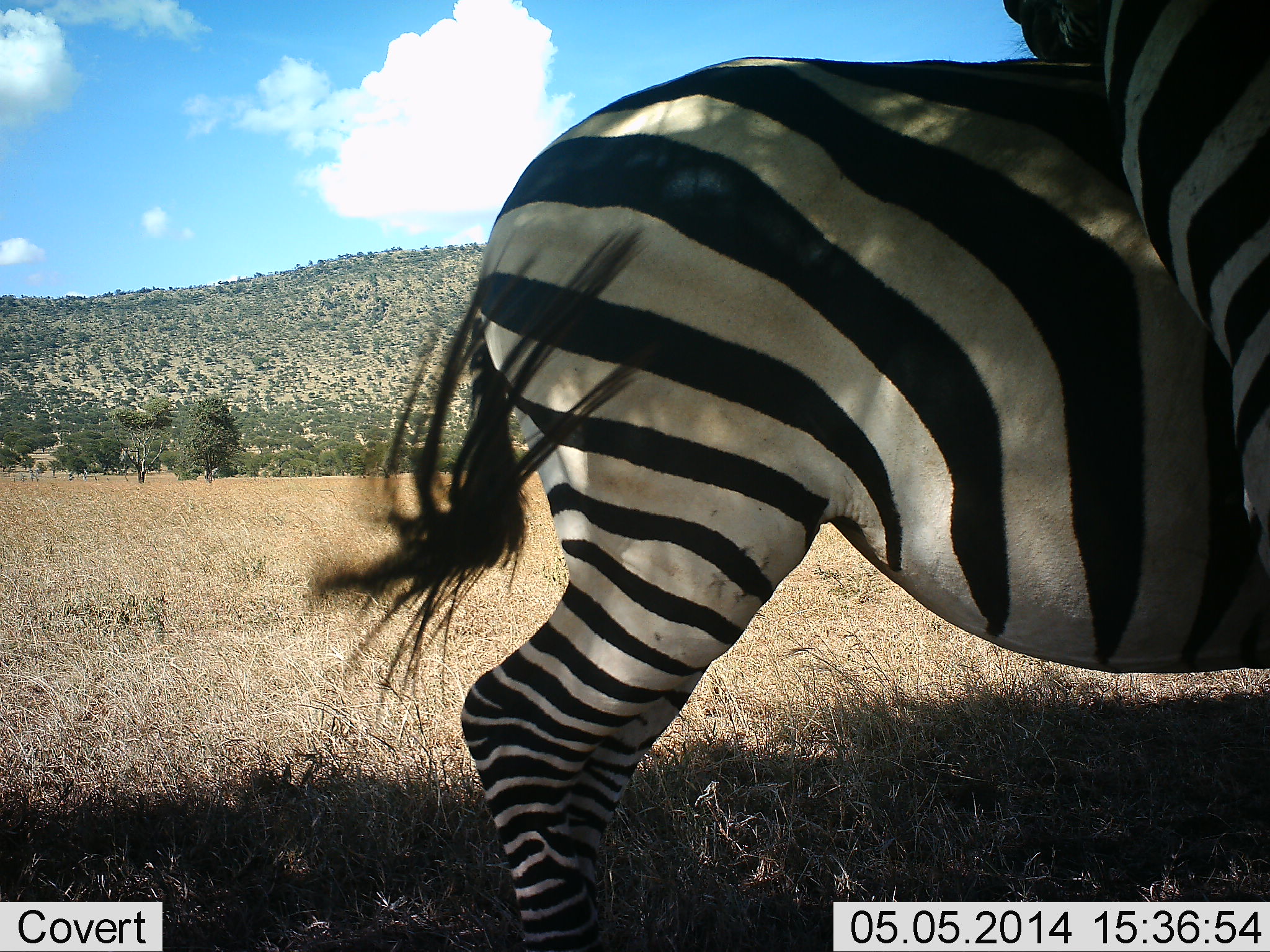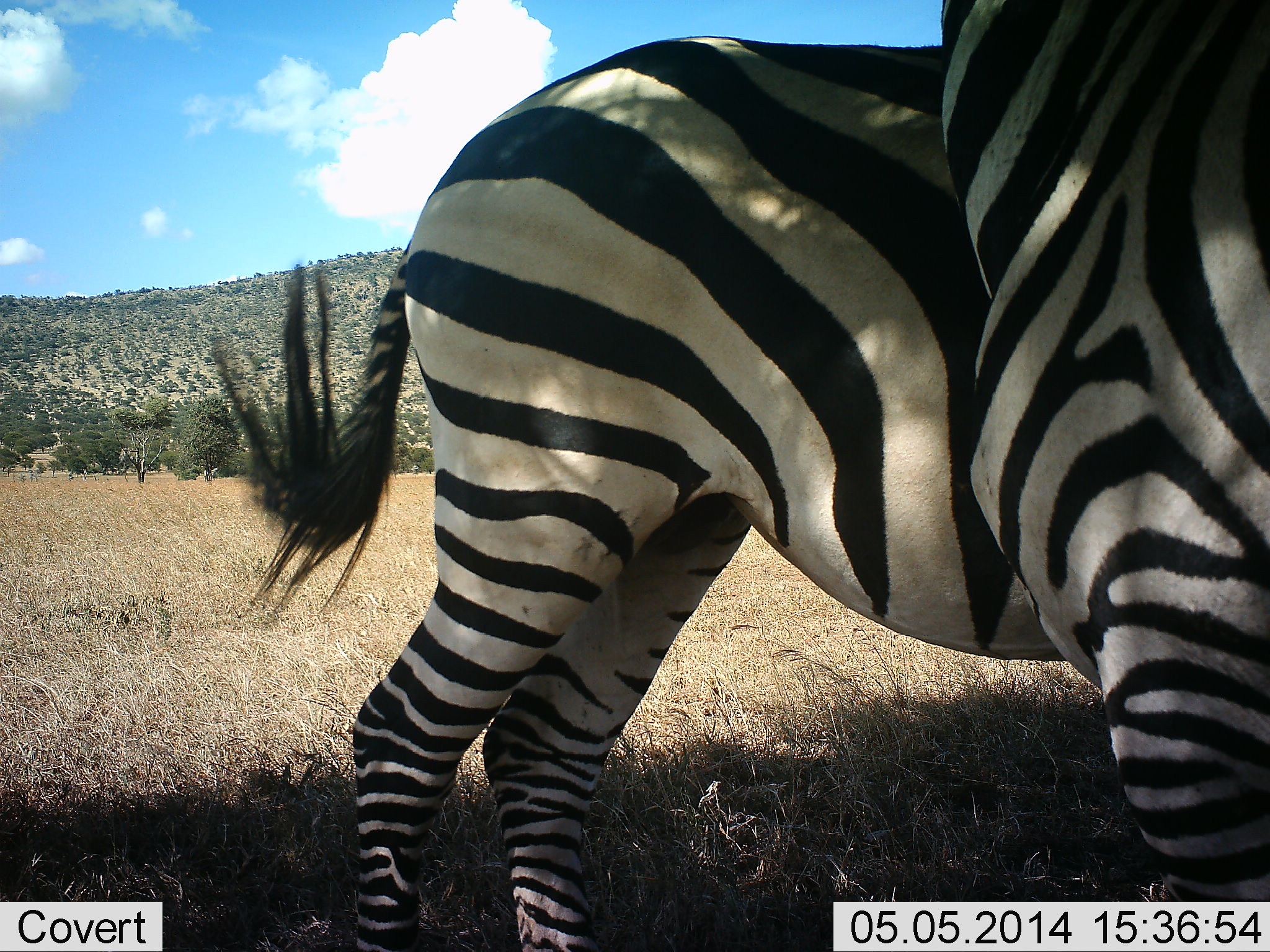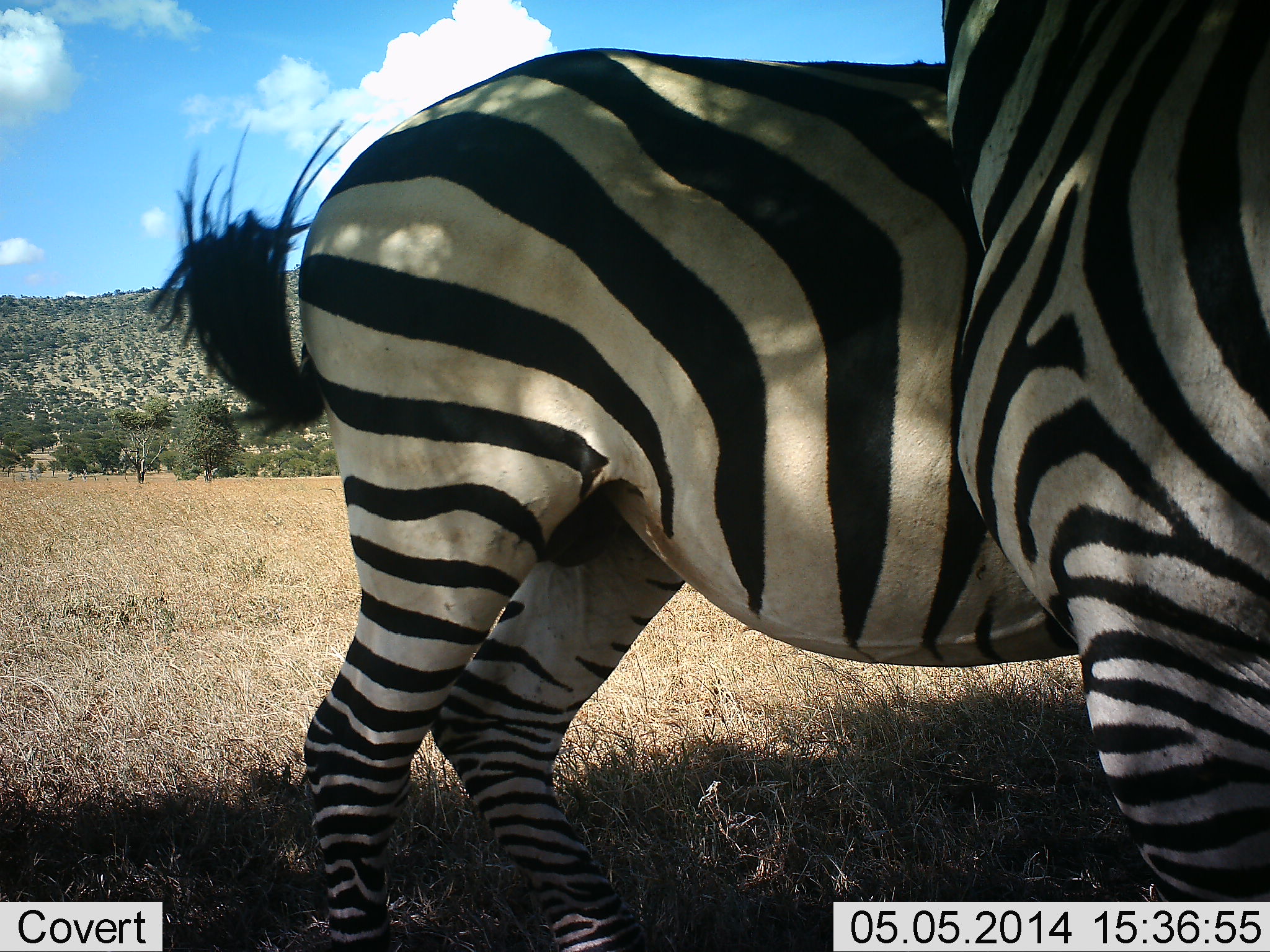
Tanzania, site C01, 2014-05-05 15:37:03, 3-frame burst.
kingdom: Animalia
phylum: Chordata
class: Mammalia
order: Perissodactyla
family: Equidae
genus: Equus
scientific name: Equus quagga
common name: plains zebra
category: zebra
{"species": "zebra (plains zebra) (Equus quagga)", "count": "2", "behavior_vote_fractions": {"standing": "90%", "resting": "0%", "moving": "0%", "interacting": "20%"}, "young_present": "0%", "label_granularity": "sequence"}